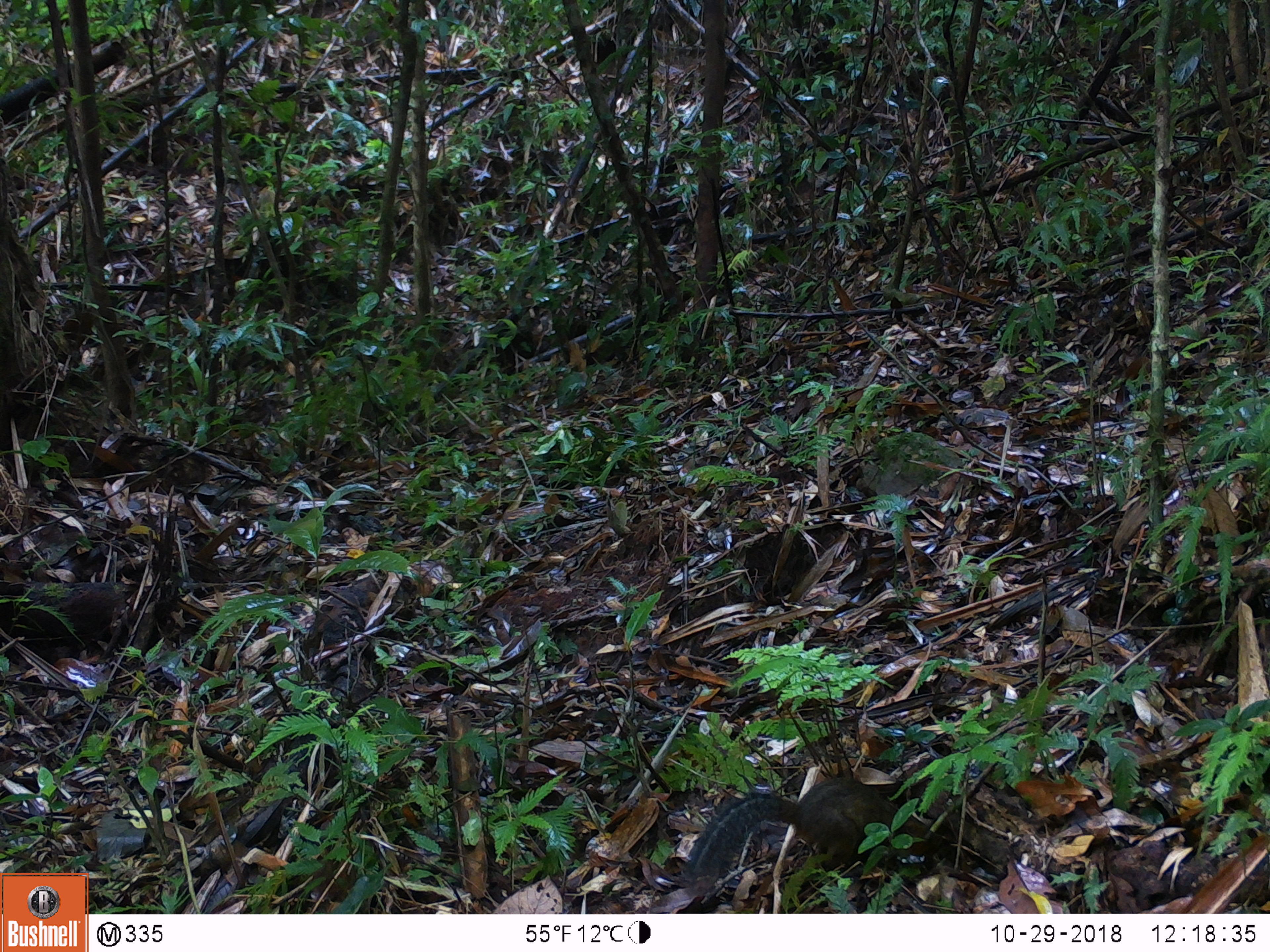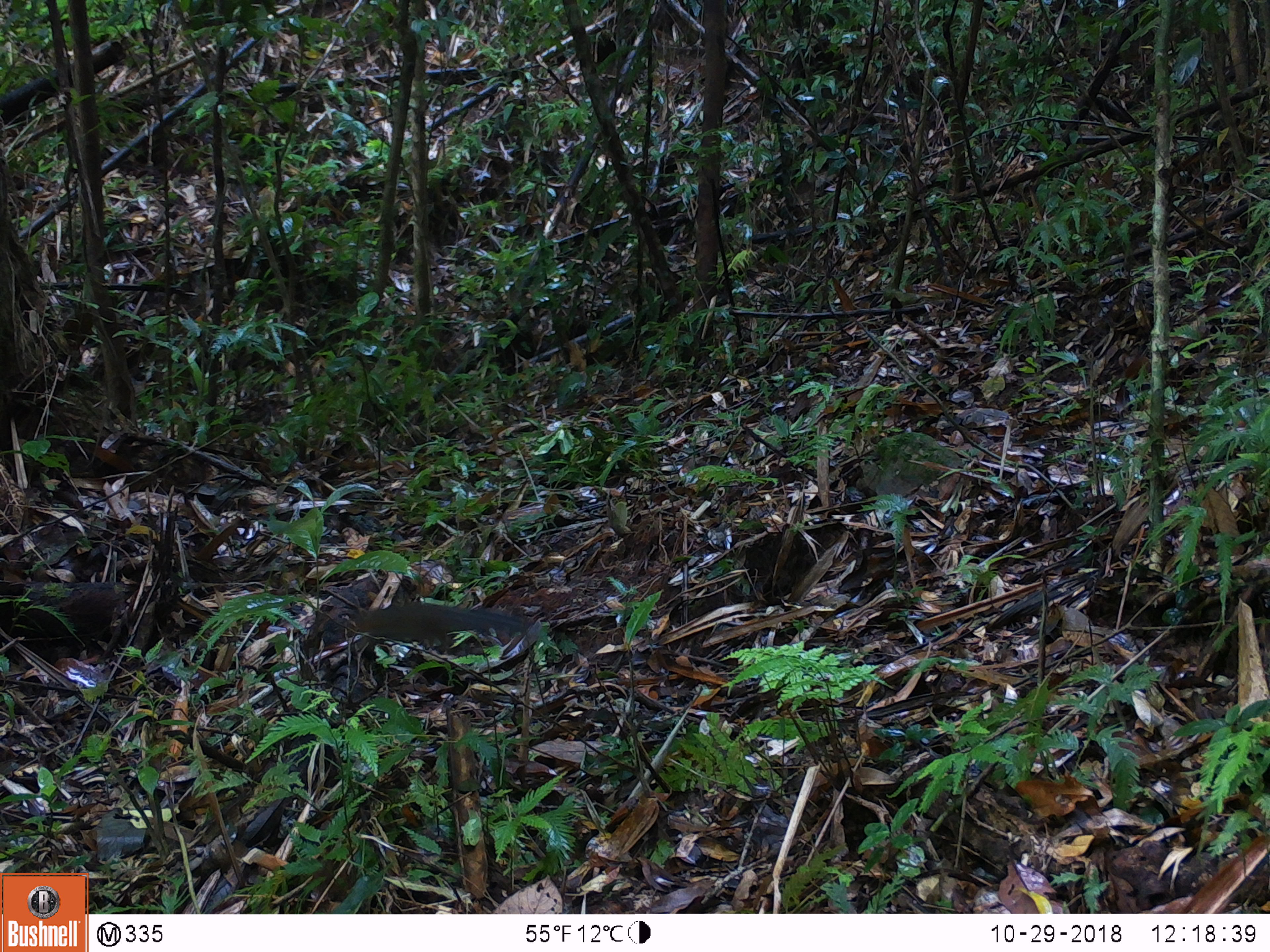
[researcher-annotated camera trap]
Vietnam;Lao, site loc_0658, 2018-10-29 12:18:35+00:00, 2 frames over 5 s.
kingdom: Animalia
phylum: Chordata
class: Mammalia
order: Rodentia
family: Sciuridae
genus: Dremomys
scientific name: Dremomys rufigenis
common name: red-cheeked squirrel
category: red cheeked squirrel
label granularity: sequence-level